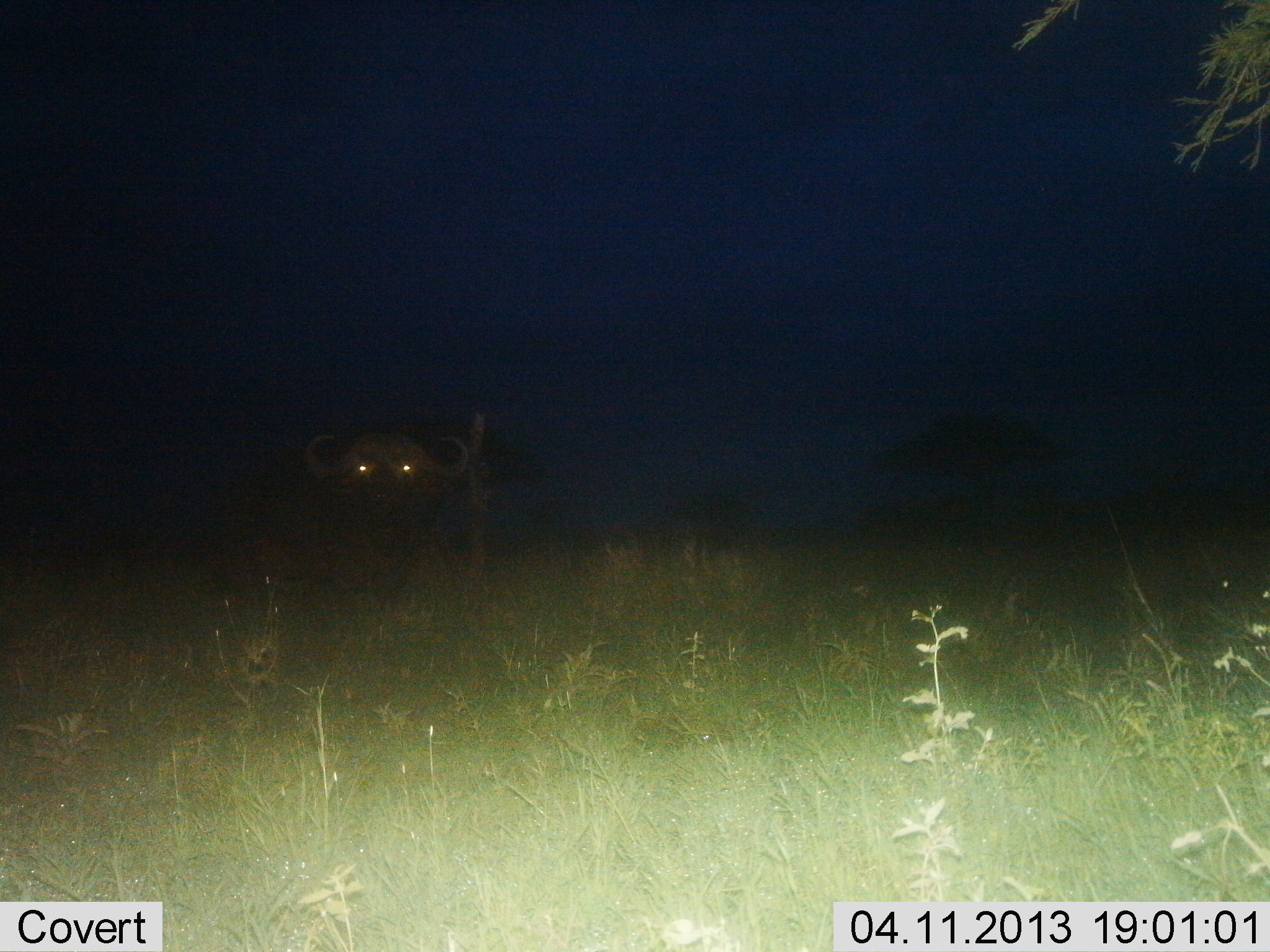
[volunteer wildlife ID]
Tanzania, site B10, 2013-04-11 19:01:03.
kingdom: Animalia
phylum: Chordata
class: Mammalia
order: Artiodactyla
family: Bovidae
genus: Syncerus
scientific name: Syncerus caffer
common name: cape buffalo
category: buffalo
Buffalo (cape buffalo) (Syncerus caffer), count 1. Behavior (volunteer vote fractions): standing 75%, resting 12%, moving 12%, interacting 0%. Young present (vote fraction): 0%. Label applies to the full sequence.